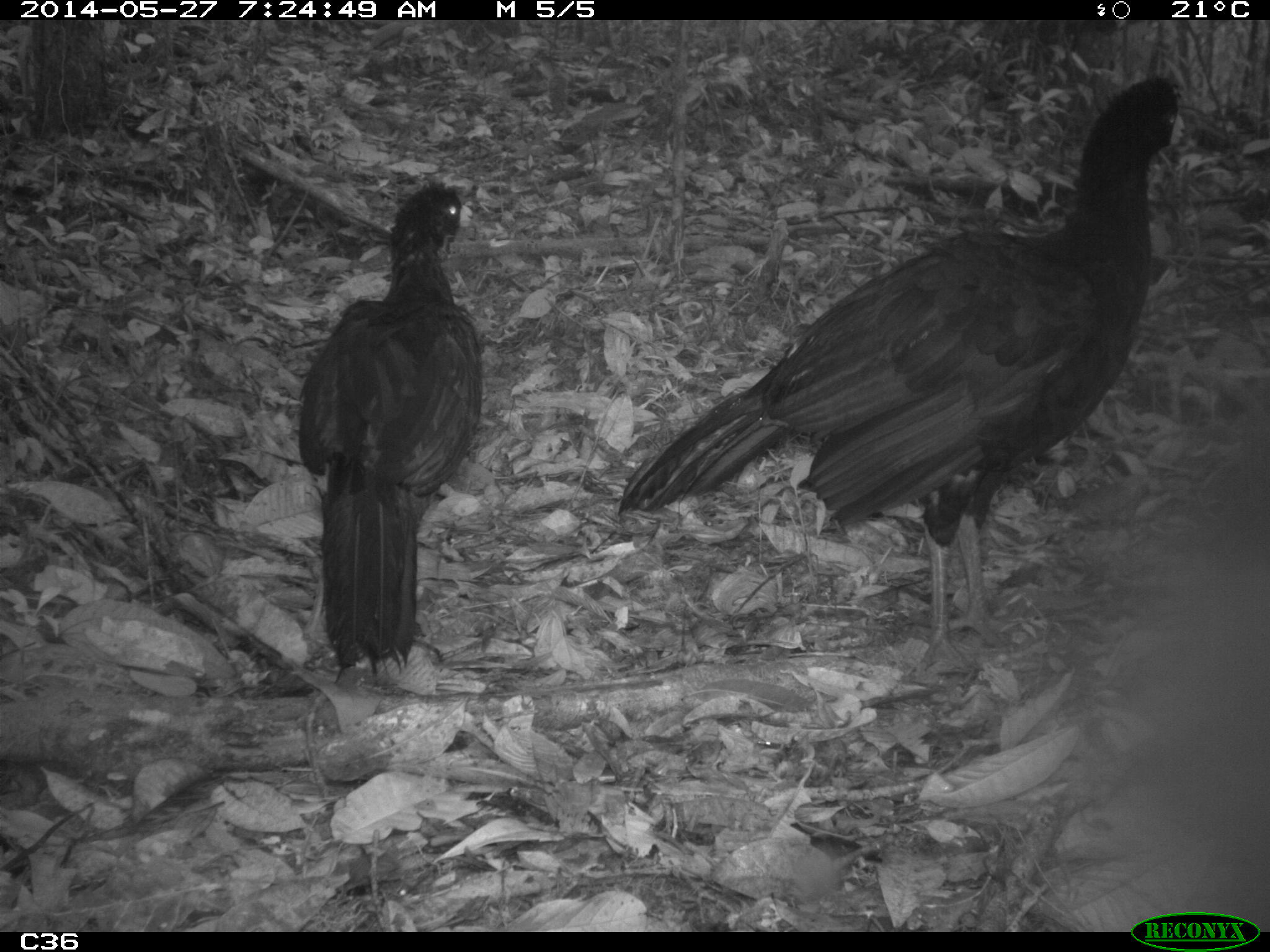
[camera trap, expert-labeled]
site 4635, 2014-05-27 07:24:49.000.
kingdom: Animalia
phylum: Chordata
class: Aves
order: Galliformes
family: Cracidae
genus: Crax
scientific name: Crax alector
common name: black curassow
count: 2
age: adult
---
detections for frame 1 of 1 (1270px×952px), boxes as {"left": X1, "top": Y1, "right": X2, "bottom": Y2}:
crax alector: {"left": 612, "top": 76, "right": 1179, "bottom": 686}; {"left": 294, "top": 178, "right": 480, "bottom": 679}